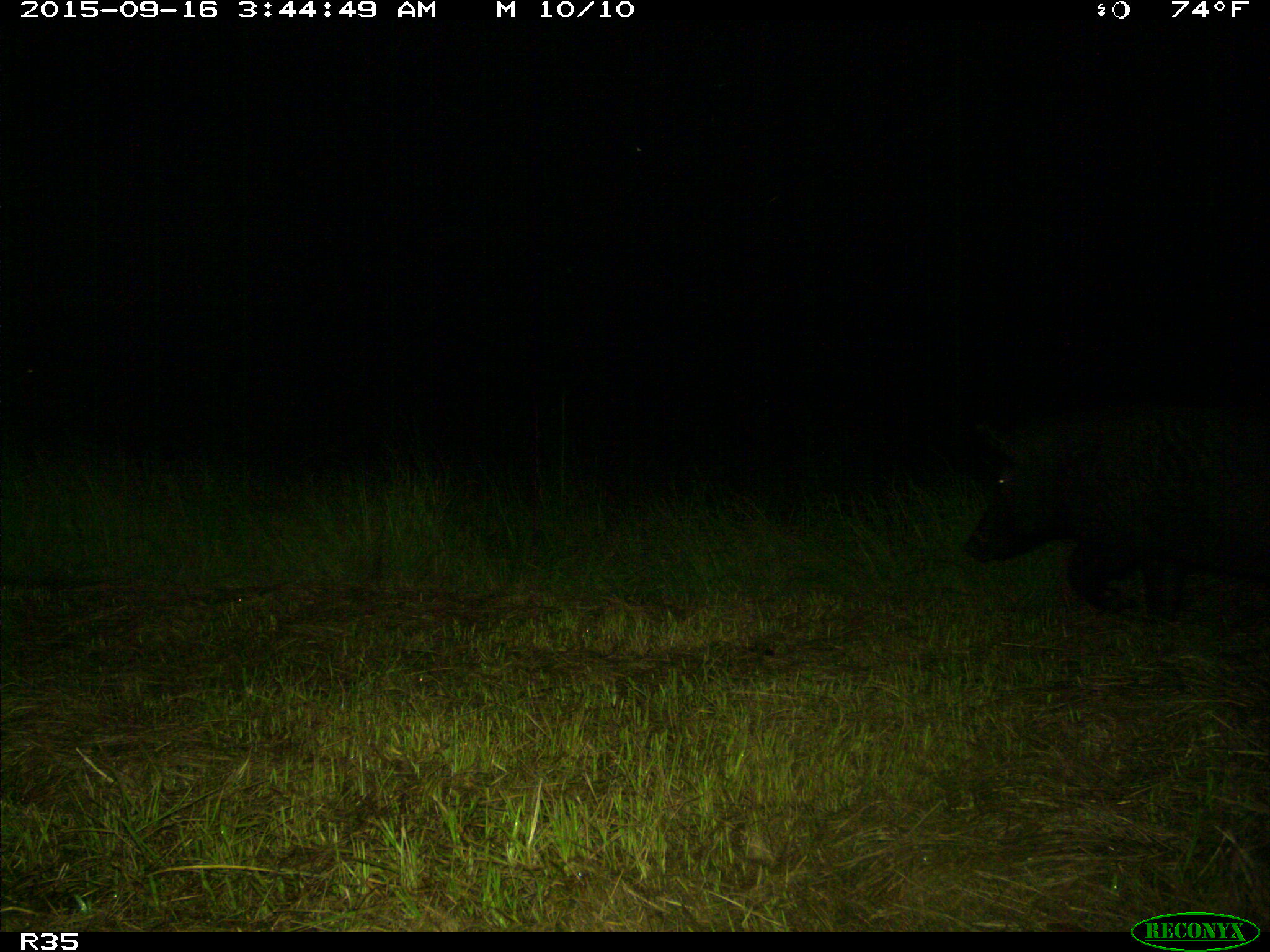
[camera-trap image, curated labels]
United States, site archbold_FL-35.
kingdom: Animalia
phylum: Chordata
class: Mammalia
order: Artiodactyla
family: Suidae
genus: Sus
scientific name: Sus scrofa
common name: wild boar